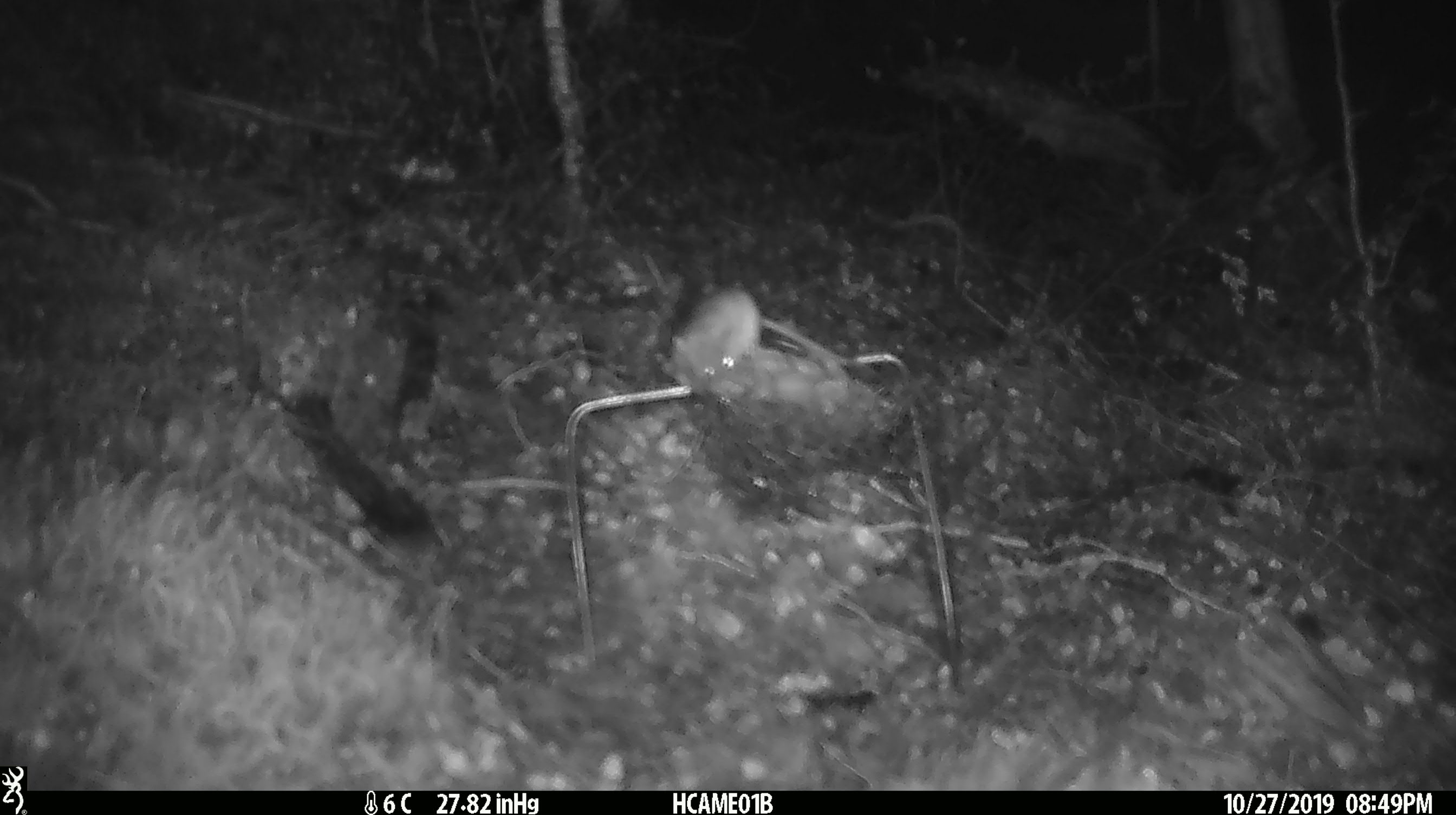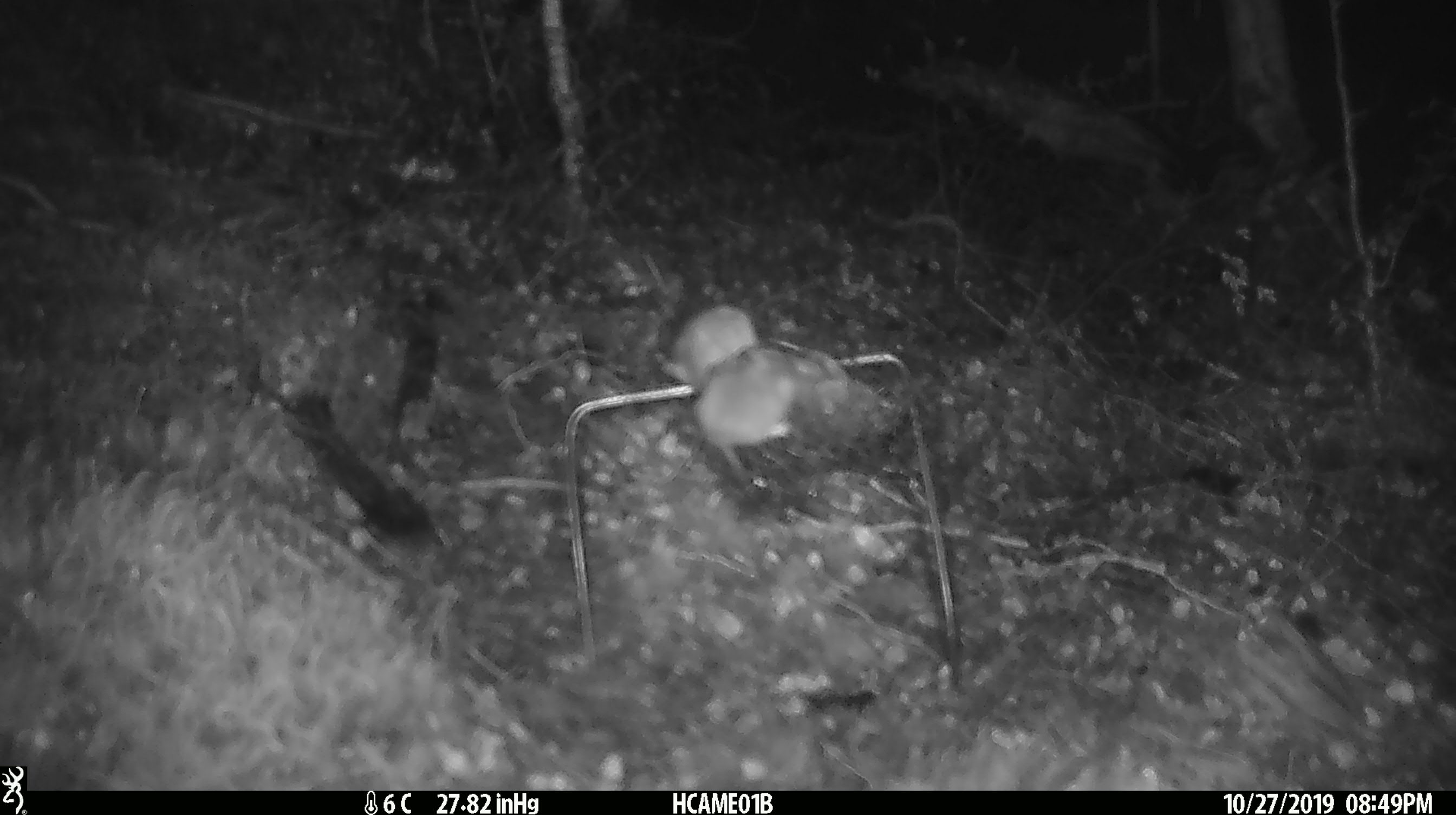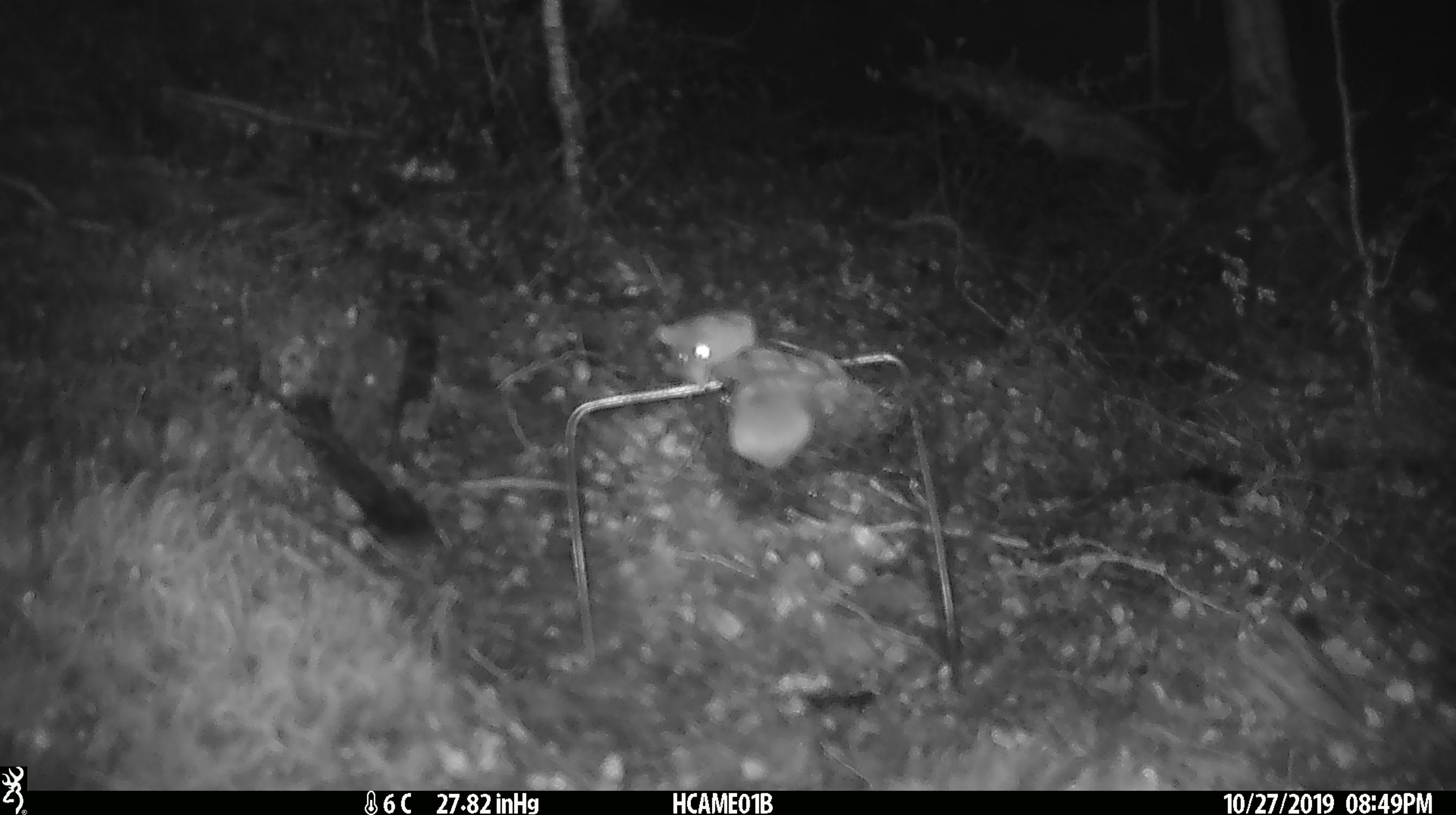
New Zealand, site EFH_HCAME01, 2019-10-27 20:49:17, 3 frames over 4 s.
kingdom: Animalia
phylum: Chordata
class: Mammalia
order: Rodentia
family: Muridae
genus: Mus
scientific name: Mus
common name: mouse